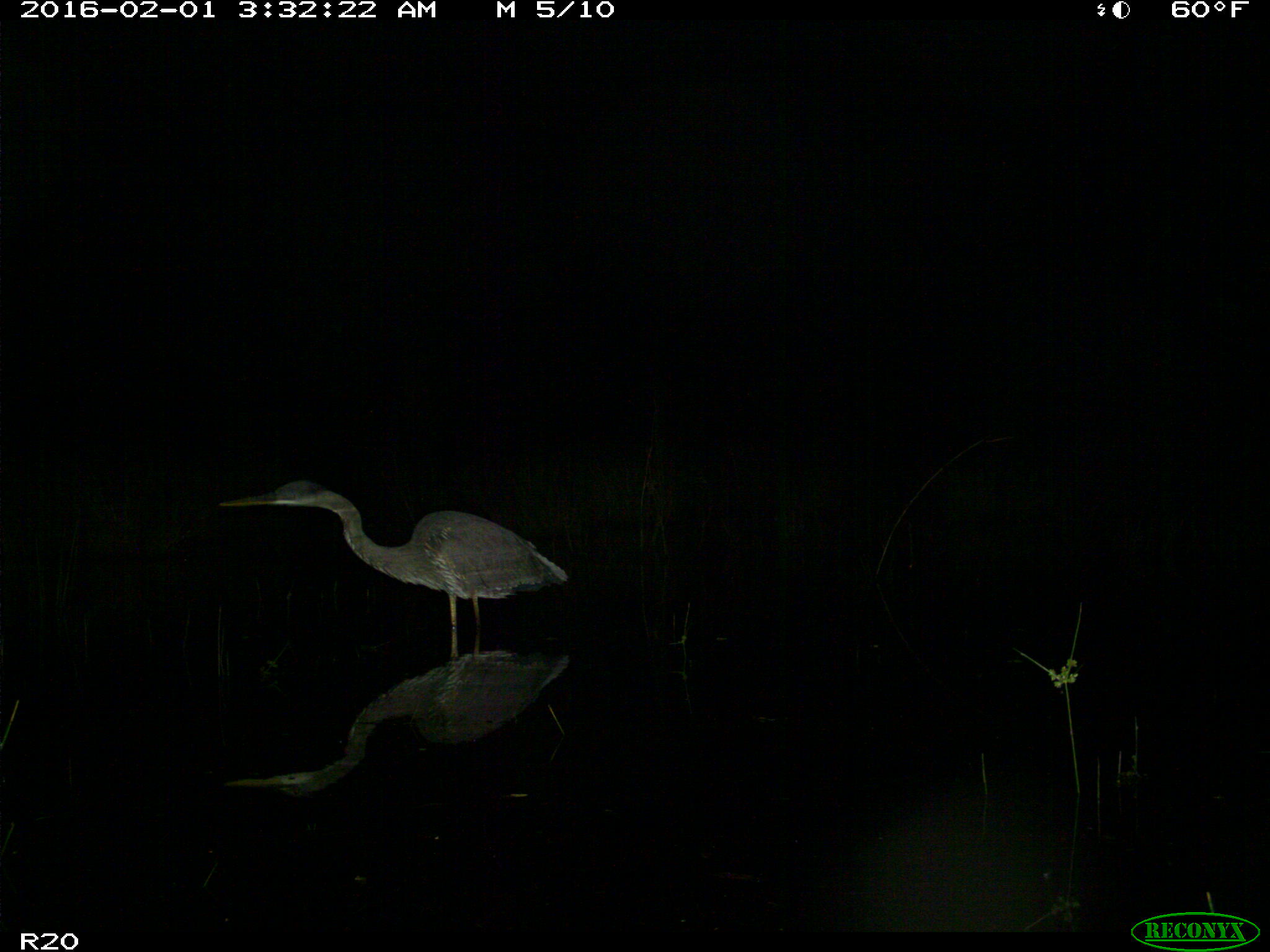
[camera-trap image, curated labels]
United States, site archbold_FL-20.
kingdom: Animalia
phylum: Chordata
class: Aves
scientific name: Aves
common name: birds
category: unidentified bird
Unidentified bird (birds) (Aves).